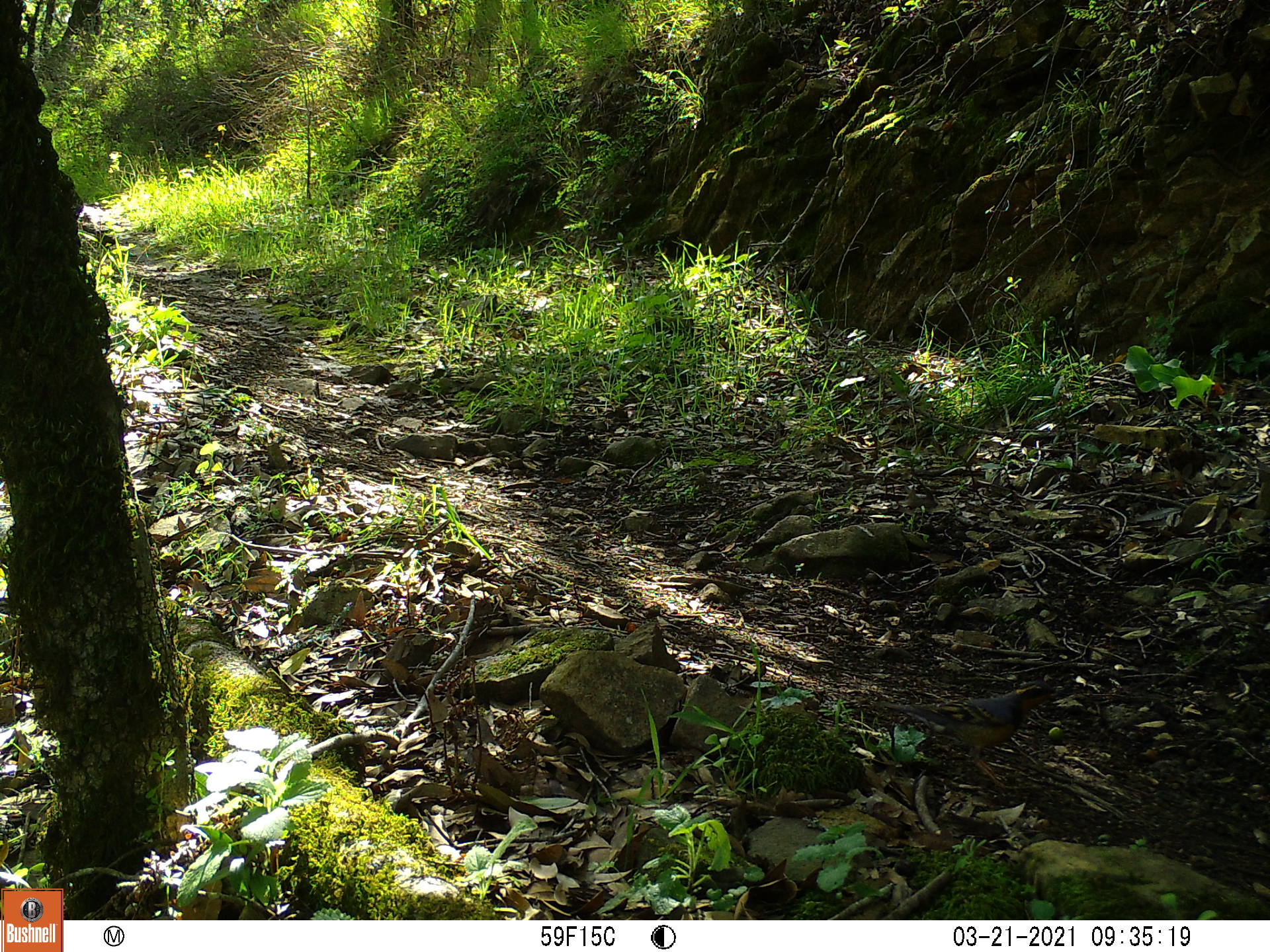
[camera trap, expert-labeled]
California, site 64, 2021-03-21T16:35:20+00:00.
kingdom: Animalia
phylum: Chordata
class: Aves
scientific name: Aves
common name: bird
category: unknown bird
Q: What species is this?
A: Unknown bird (bird) (Aves).